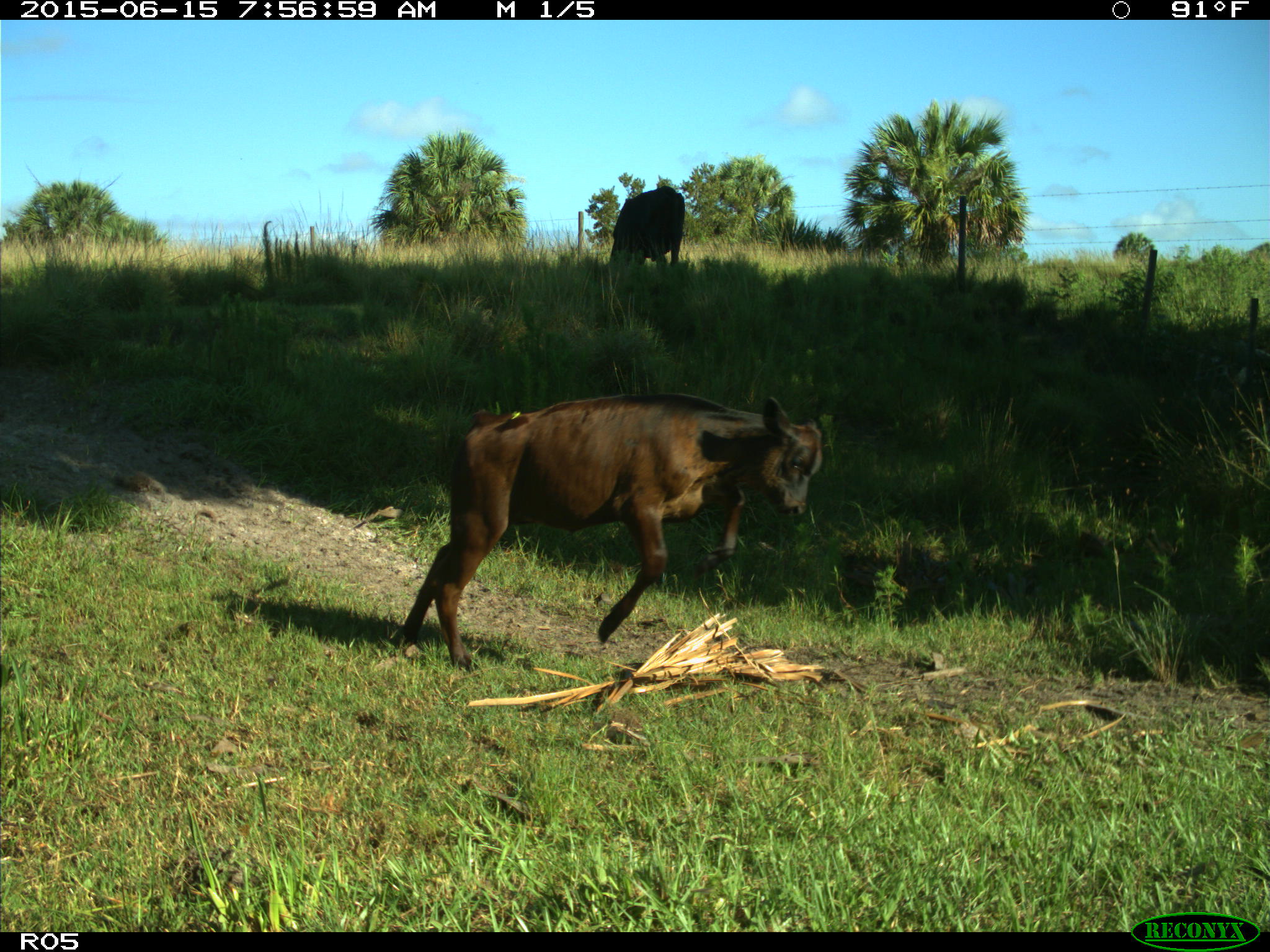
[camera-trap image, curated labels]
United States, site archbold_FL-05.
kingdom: Animalia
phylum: Chordata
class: Mammalia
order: Artiodactyla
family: Bovidae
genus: Bos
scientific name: Bos taurus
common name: domestic cow